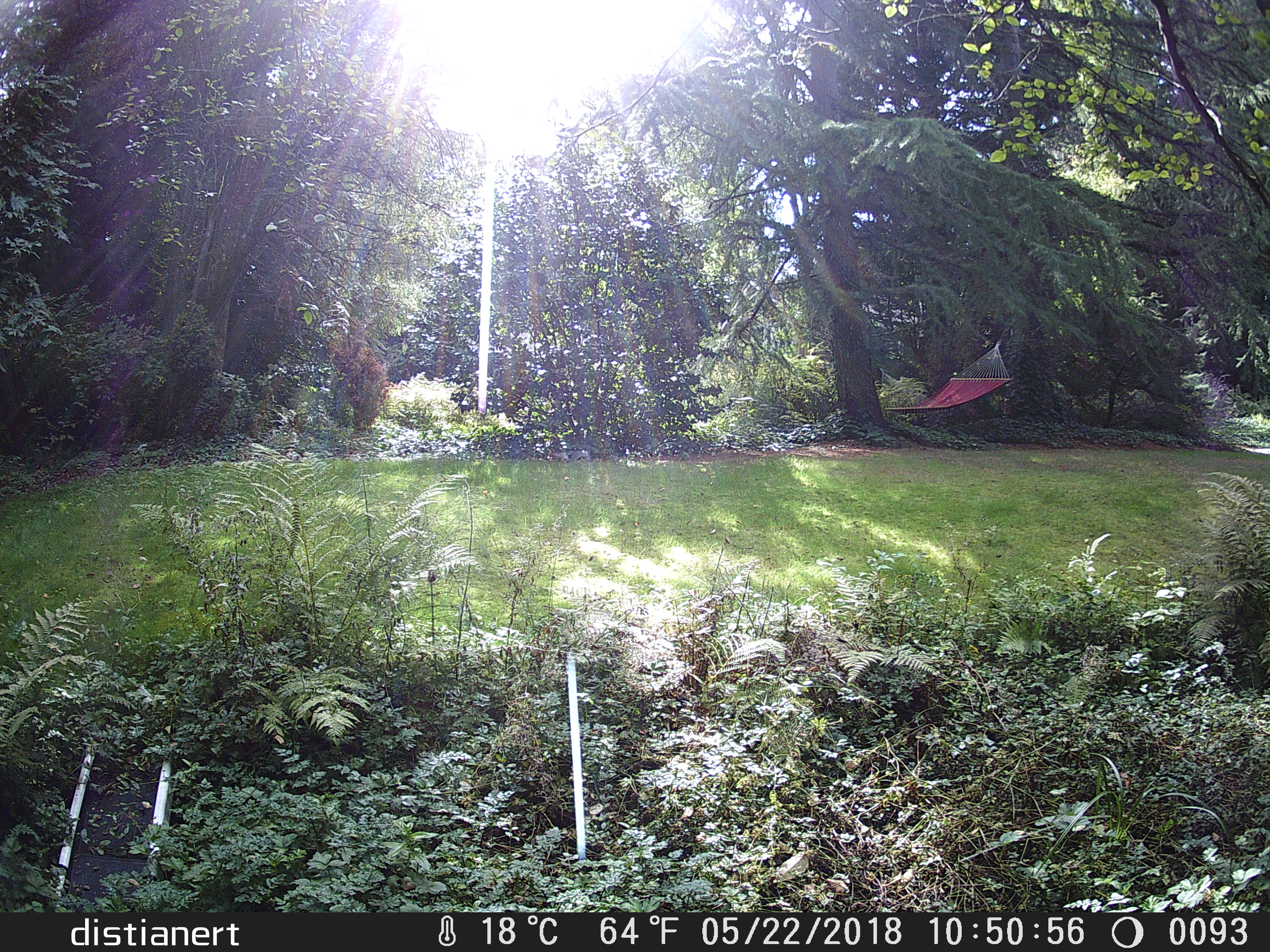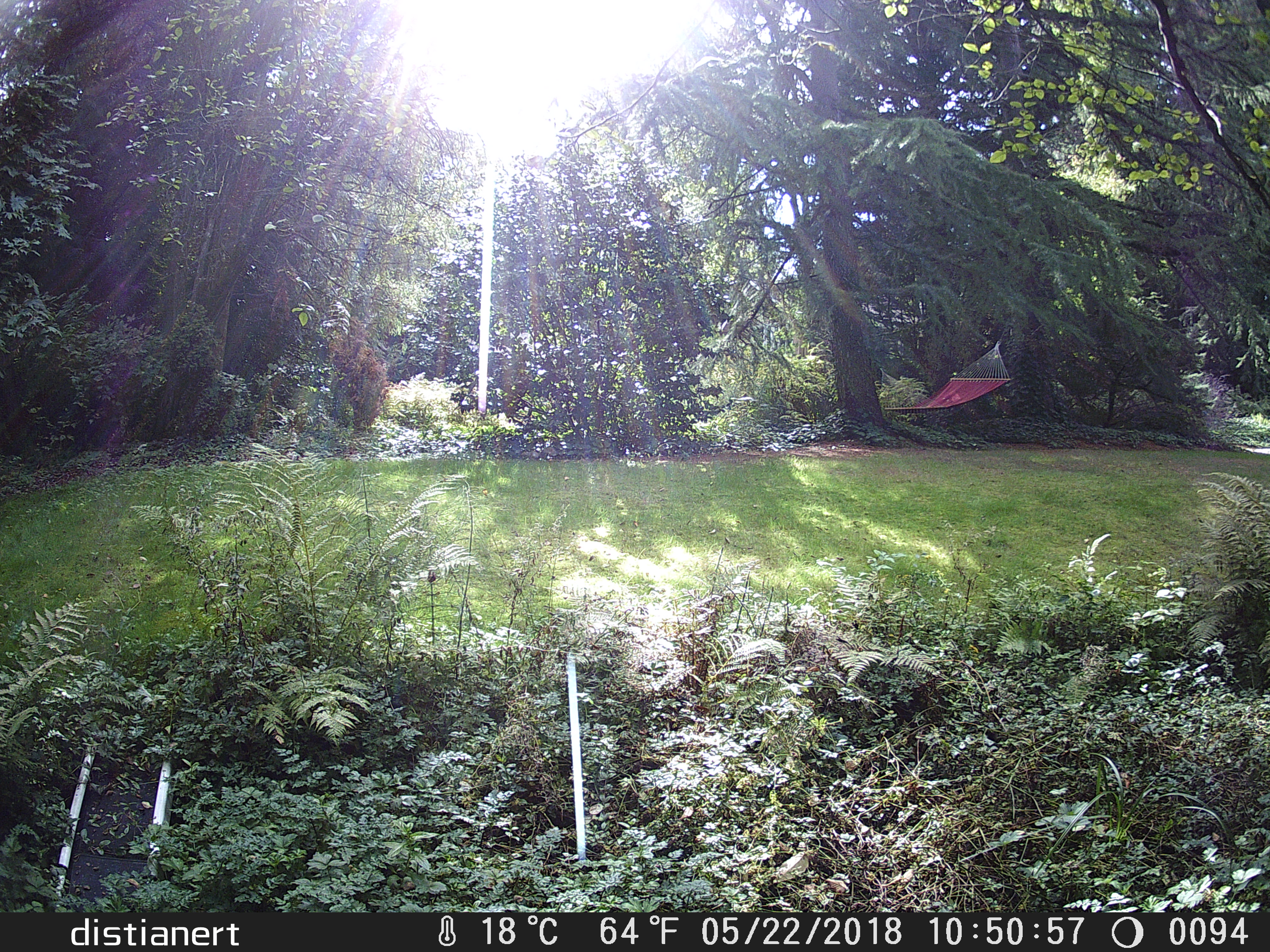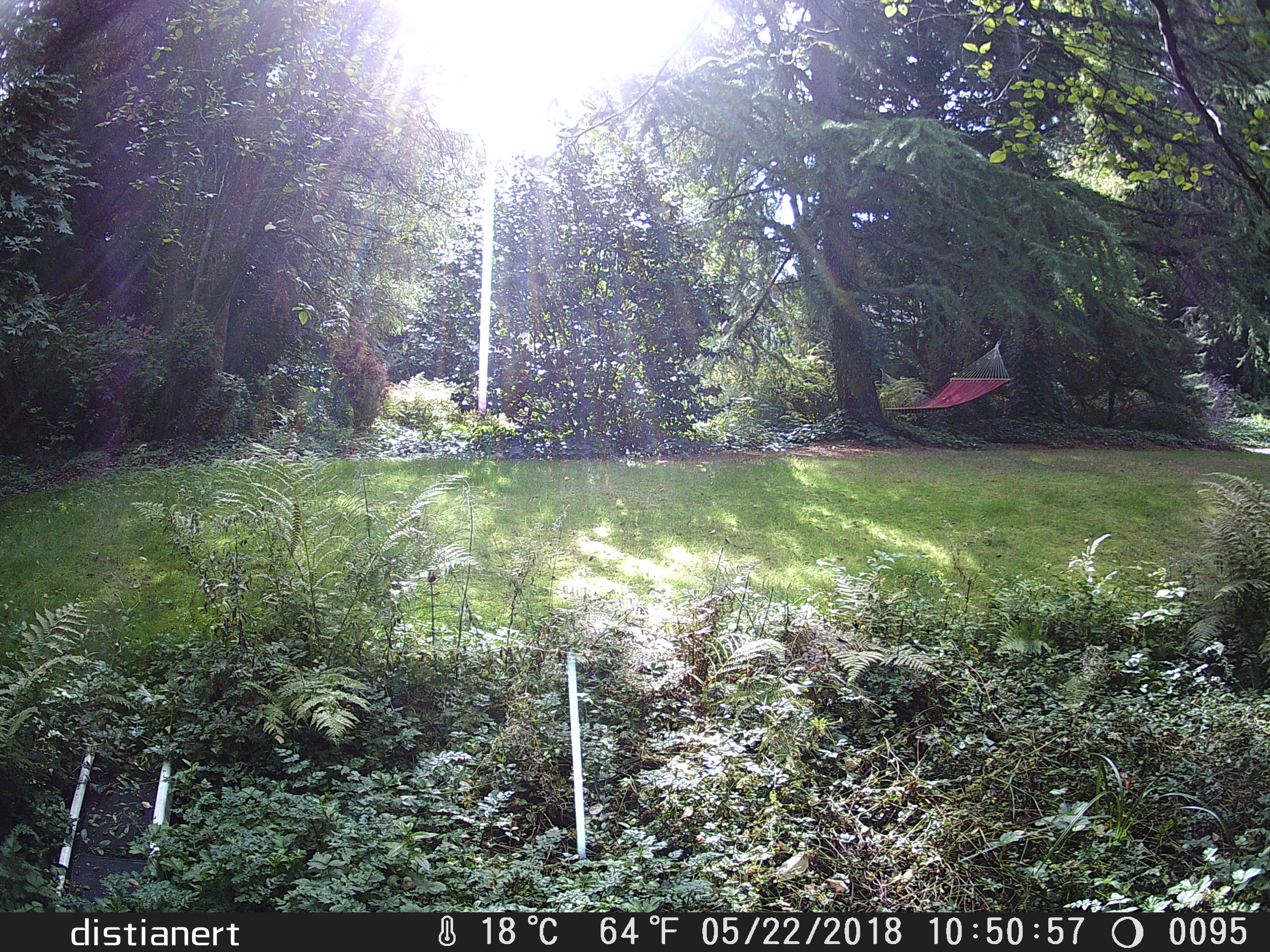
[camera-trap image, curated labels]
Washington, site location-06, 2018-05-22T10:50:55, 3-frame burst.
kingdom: Animalia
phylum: Chordata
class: Mammalia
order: Rodentia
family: Sciuridae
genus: Sciurus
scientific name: Sciurus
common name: squirrel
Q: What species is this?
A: Squirrel (Sciurus).